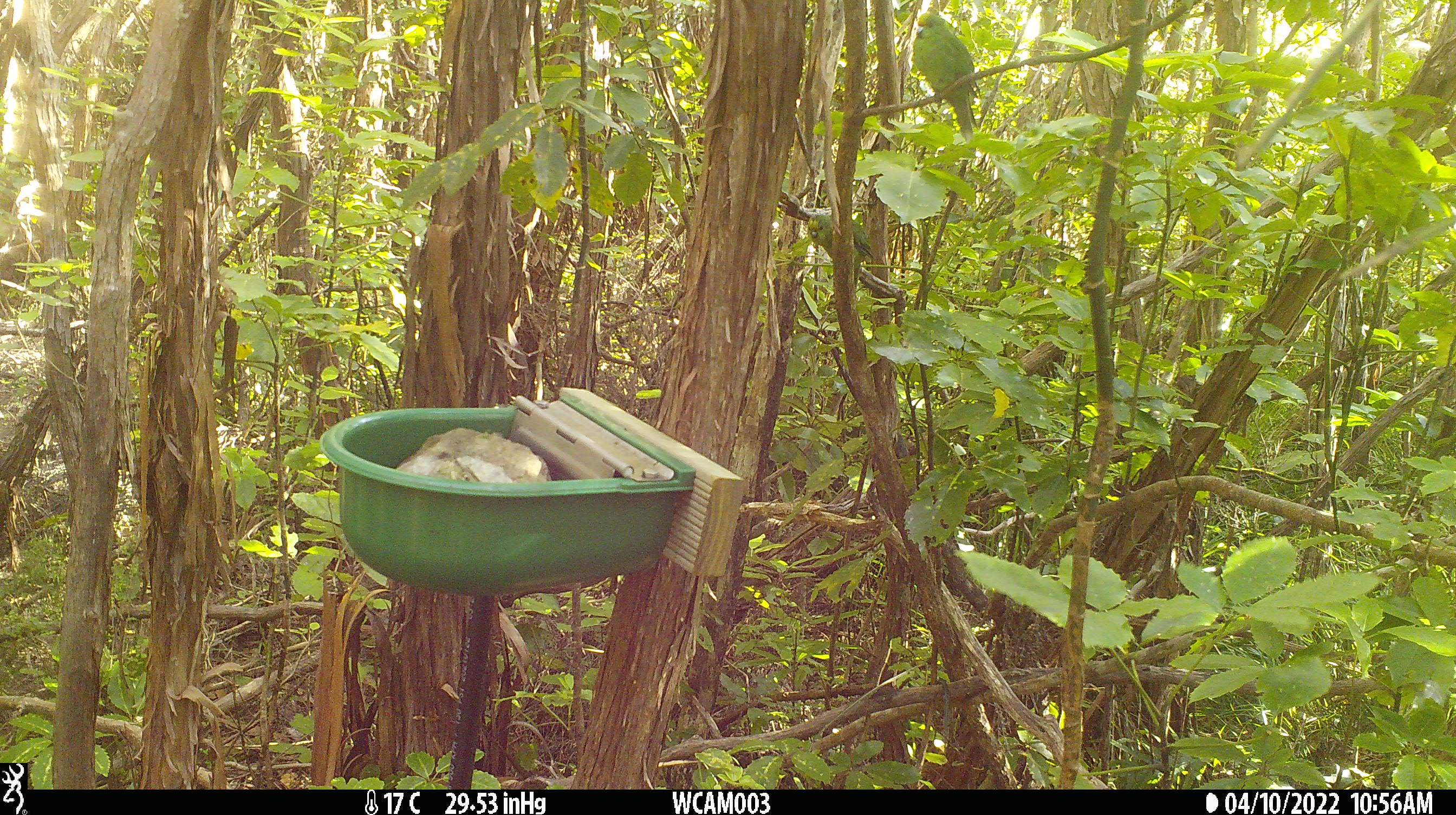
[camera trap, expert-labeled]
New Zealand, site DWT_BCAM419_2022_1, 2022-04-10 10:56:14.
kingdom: Animalia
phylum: Chordata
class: Aves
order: Psittaciformes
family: Psittaculidae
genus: Cyanoramphus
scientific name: Cyanoramphus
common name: parakeet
Parakeet (Cyanoramphus).